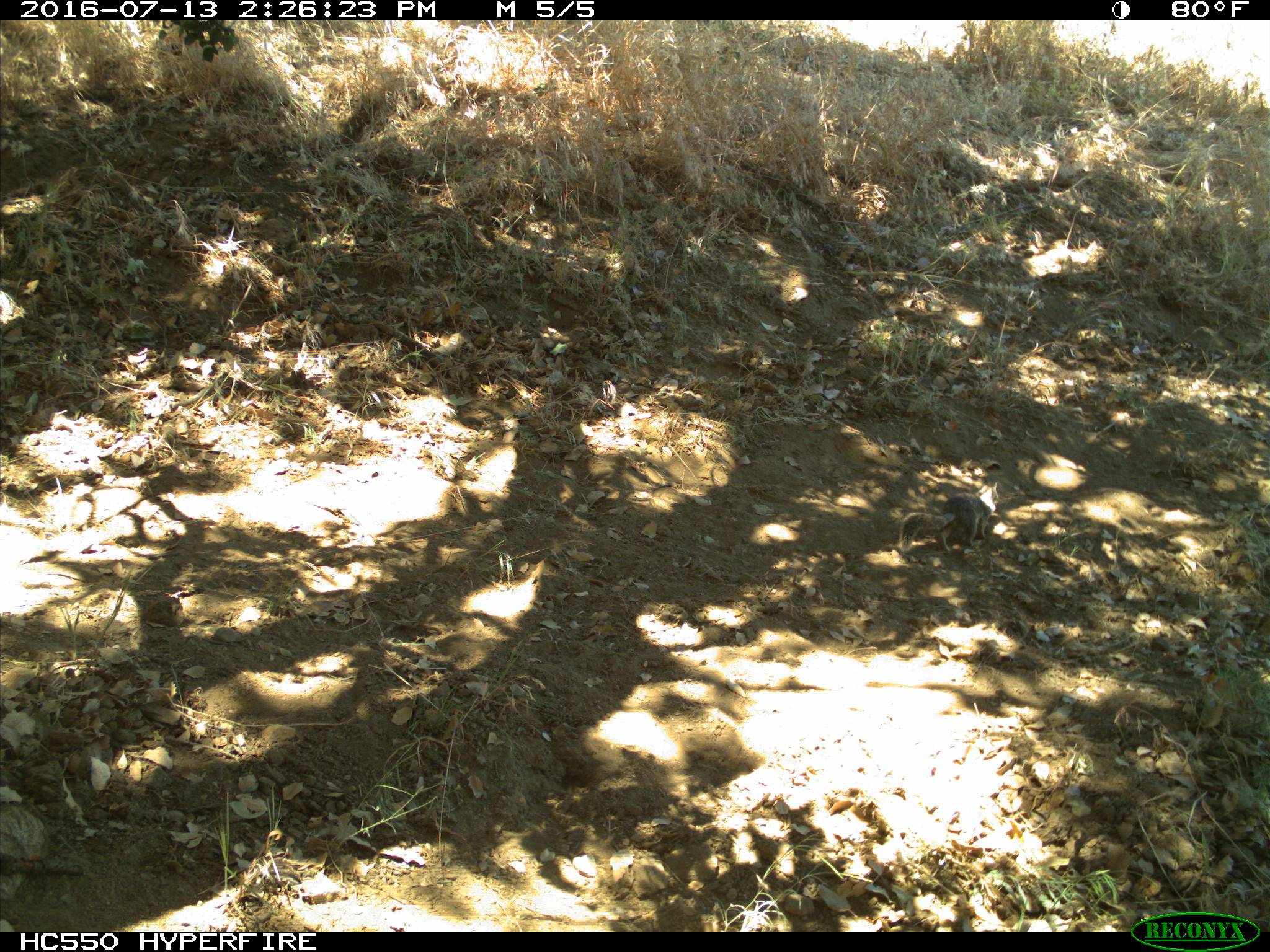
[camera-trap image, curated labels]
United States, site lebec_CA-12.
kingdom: Animalia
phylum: Chordata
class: Mammalia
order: Rodentia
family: Sciuridae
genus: Otospermophilus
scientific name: Otospermophilus beecheyi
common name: california ground squirrel